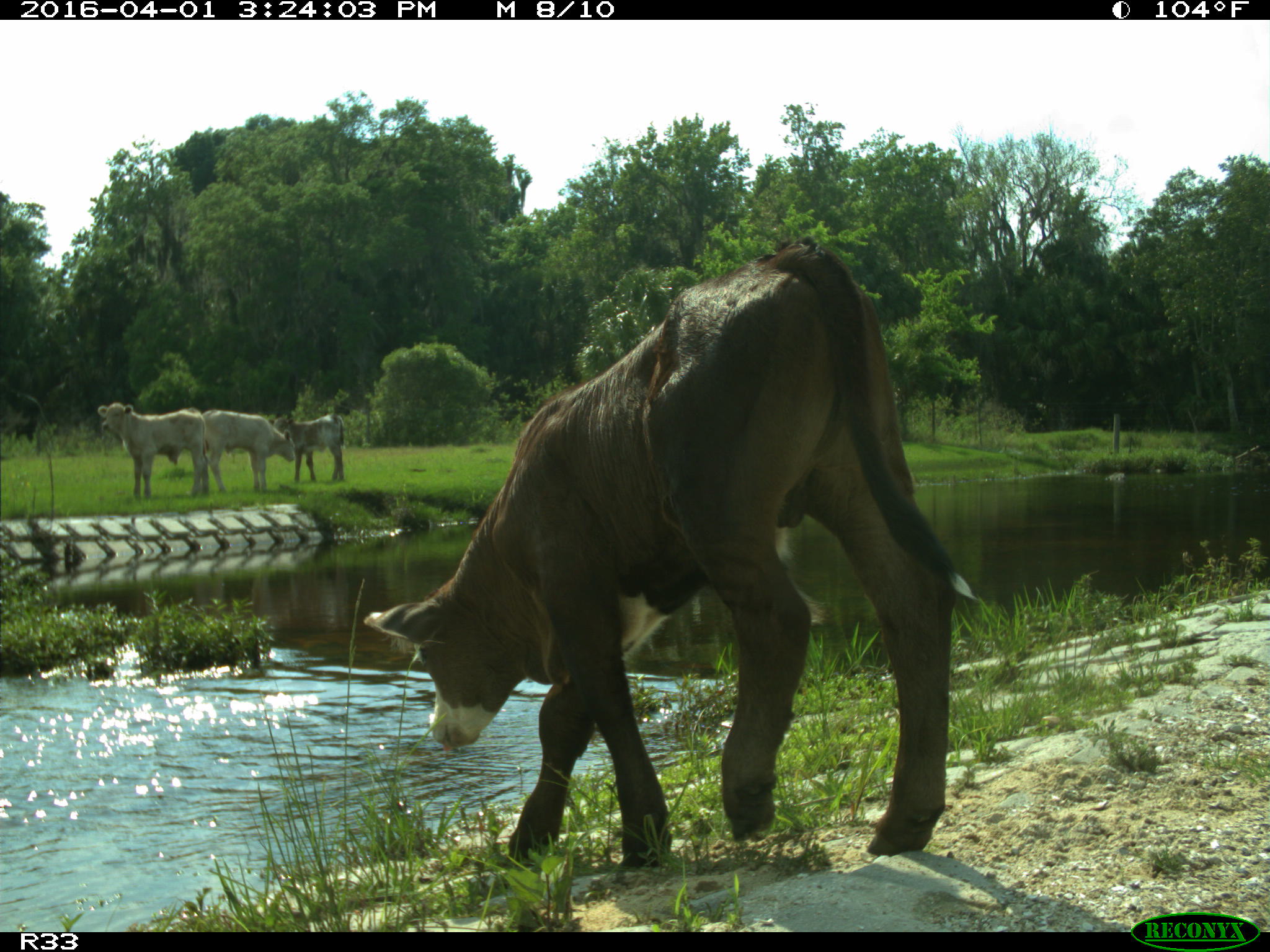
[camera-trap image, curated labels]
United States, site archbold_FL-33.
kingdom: Animalia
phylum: Chordata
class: Mammalia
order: Artiodactyla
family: Bovidae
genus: Bos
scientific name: Bos taurus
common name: domestic cow